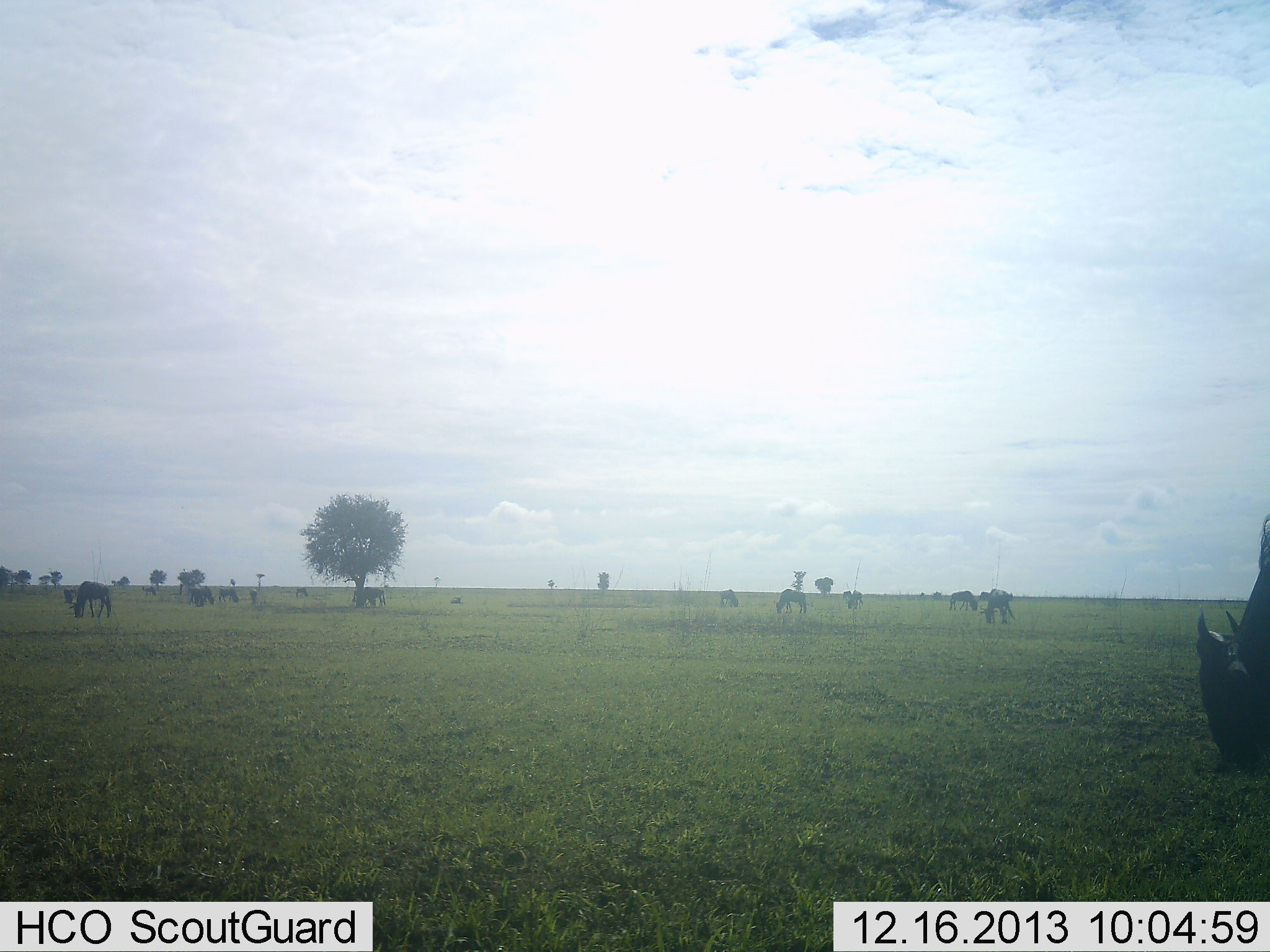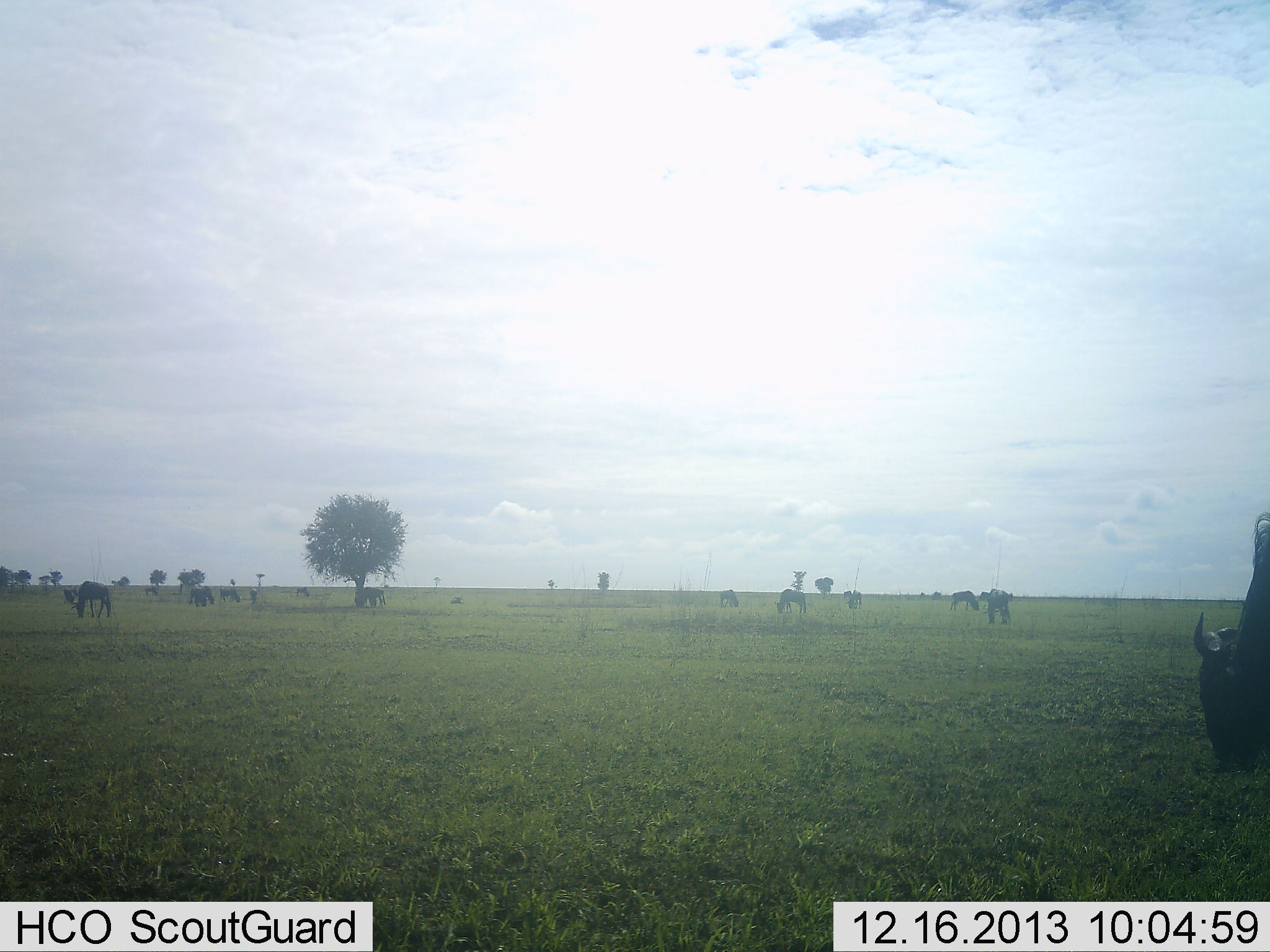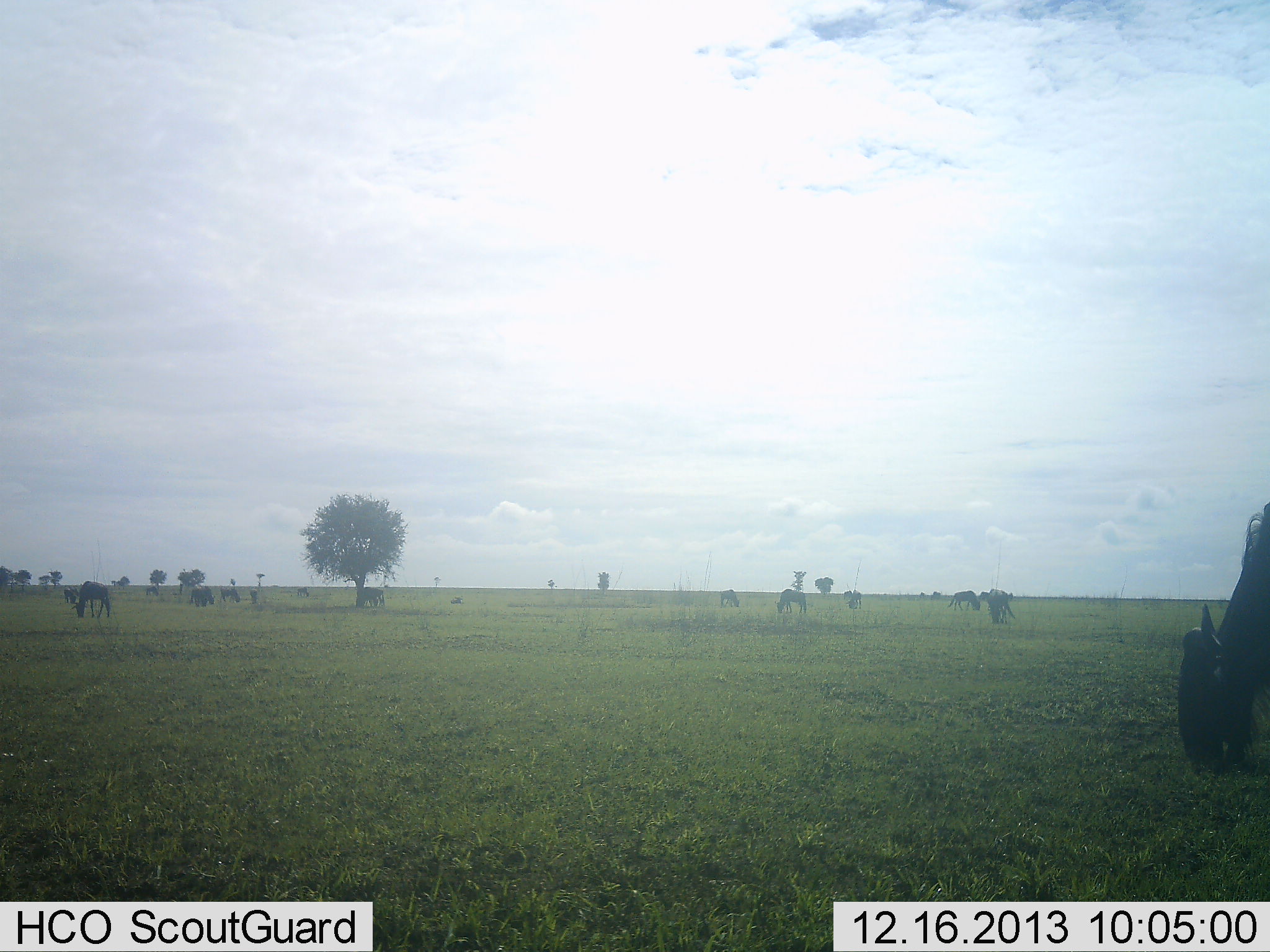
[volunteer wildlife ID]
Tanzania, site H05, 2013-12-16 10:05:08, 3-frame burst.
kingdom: Animalia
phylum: Chordata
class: Mammalia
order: Artiodactyla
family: Bovidae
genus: Connochaetes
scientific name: Connochaetes taurinus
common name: blue wildebeest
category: wildebeest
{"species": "wildebeest (blue wildebeest) (Connochaetes taurinus)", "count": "11-50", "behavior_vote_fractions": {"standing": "30%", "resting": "0%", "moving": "0%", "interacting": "0%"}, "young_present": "0%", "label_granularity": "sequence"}